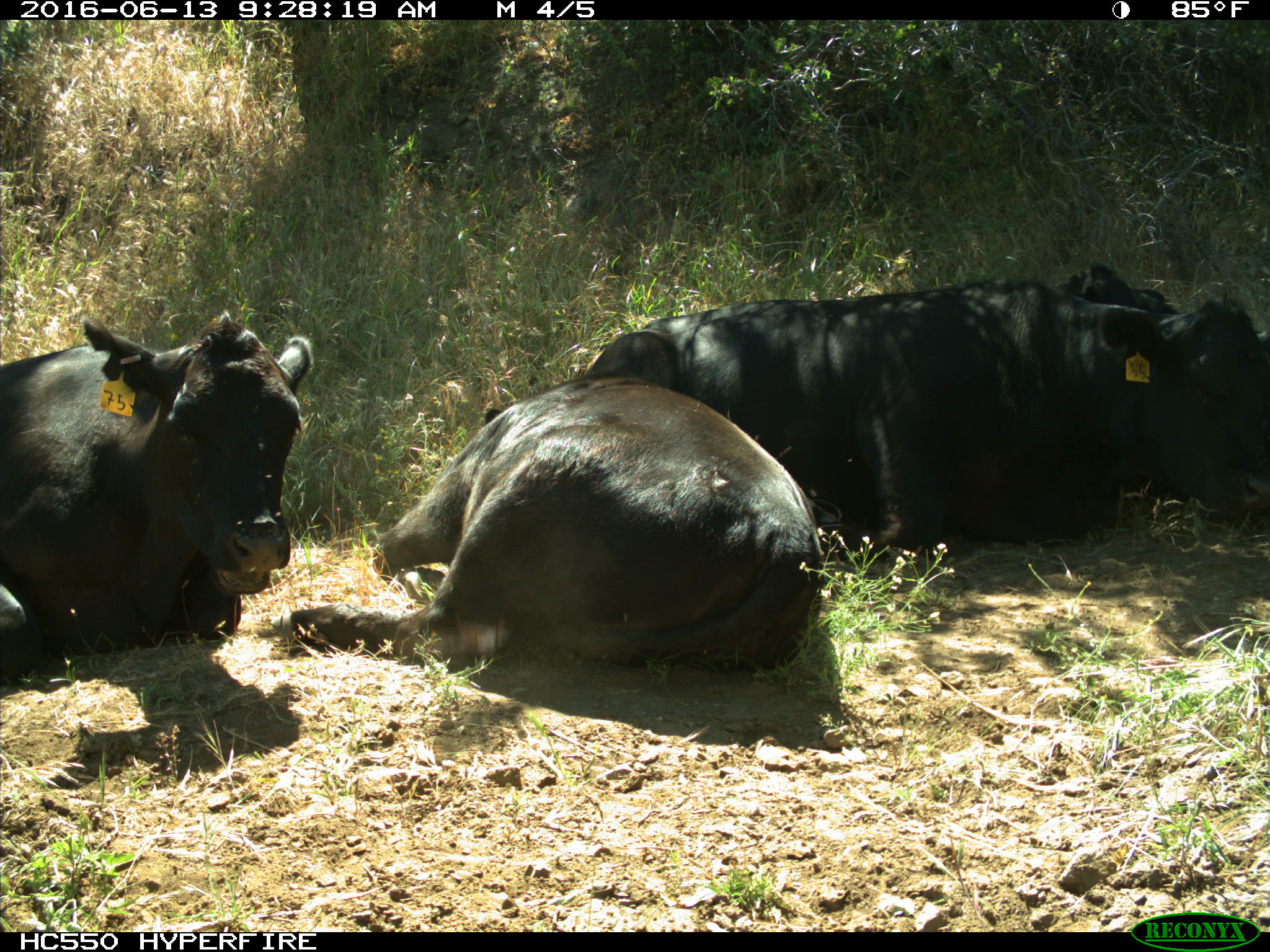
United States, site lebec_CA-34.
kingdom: Animalia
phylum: Chordata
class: Mammalia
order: Artiodactyla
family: Bovidae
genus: Bos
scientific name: Bos taurus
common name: domestic cow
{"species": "Bos taurus (domestic cow)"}